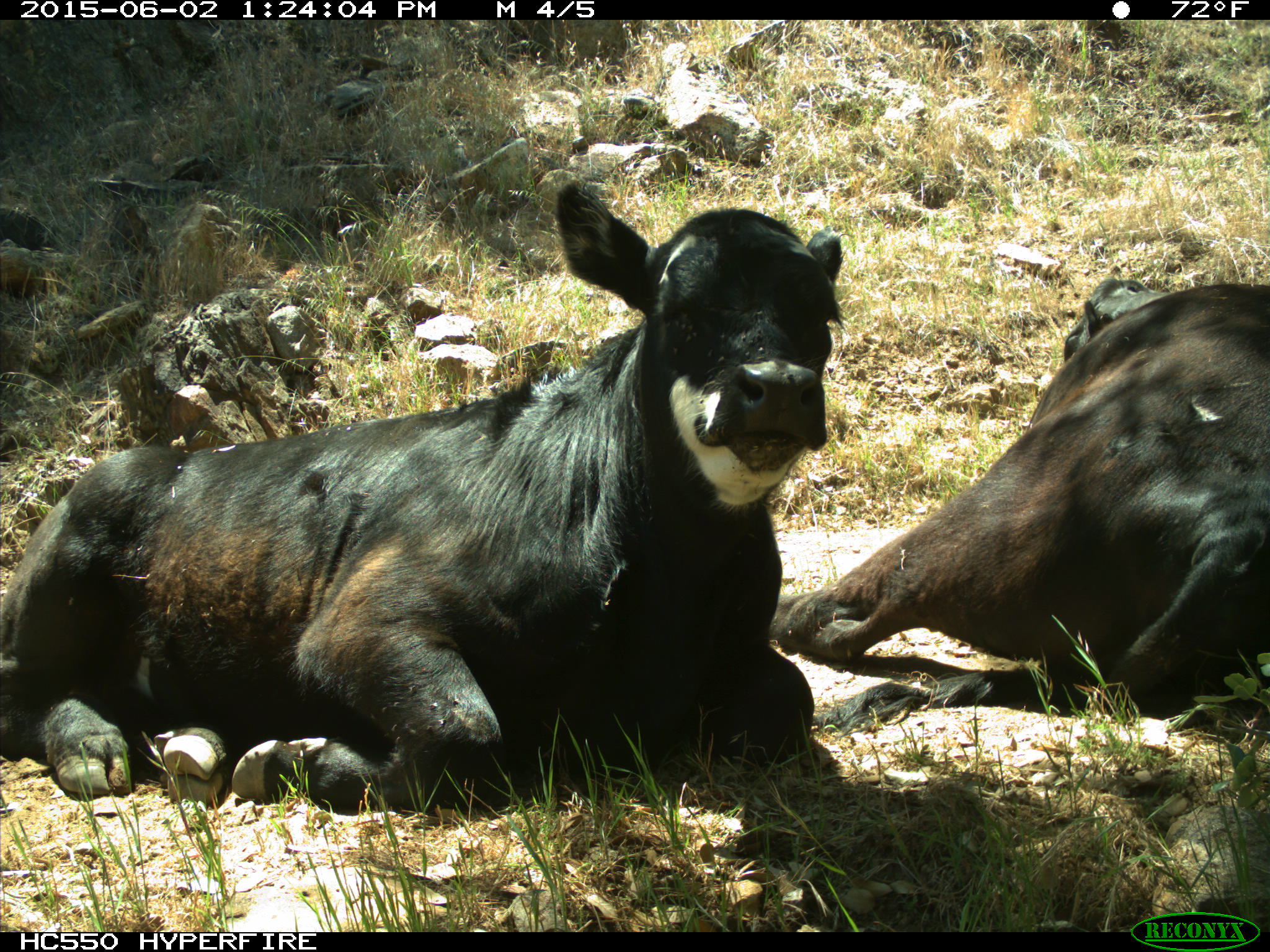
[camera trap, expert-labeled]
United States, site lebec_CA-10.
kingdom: Animalia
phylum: Chordata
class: Mammalia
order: Artiodactyla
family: Bovidae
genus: Bos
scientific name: Bos taurus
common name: domestic cow